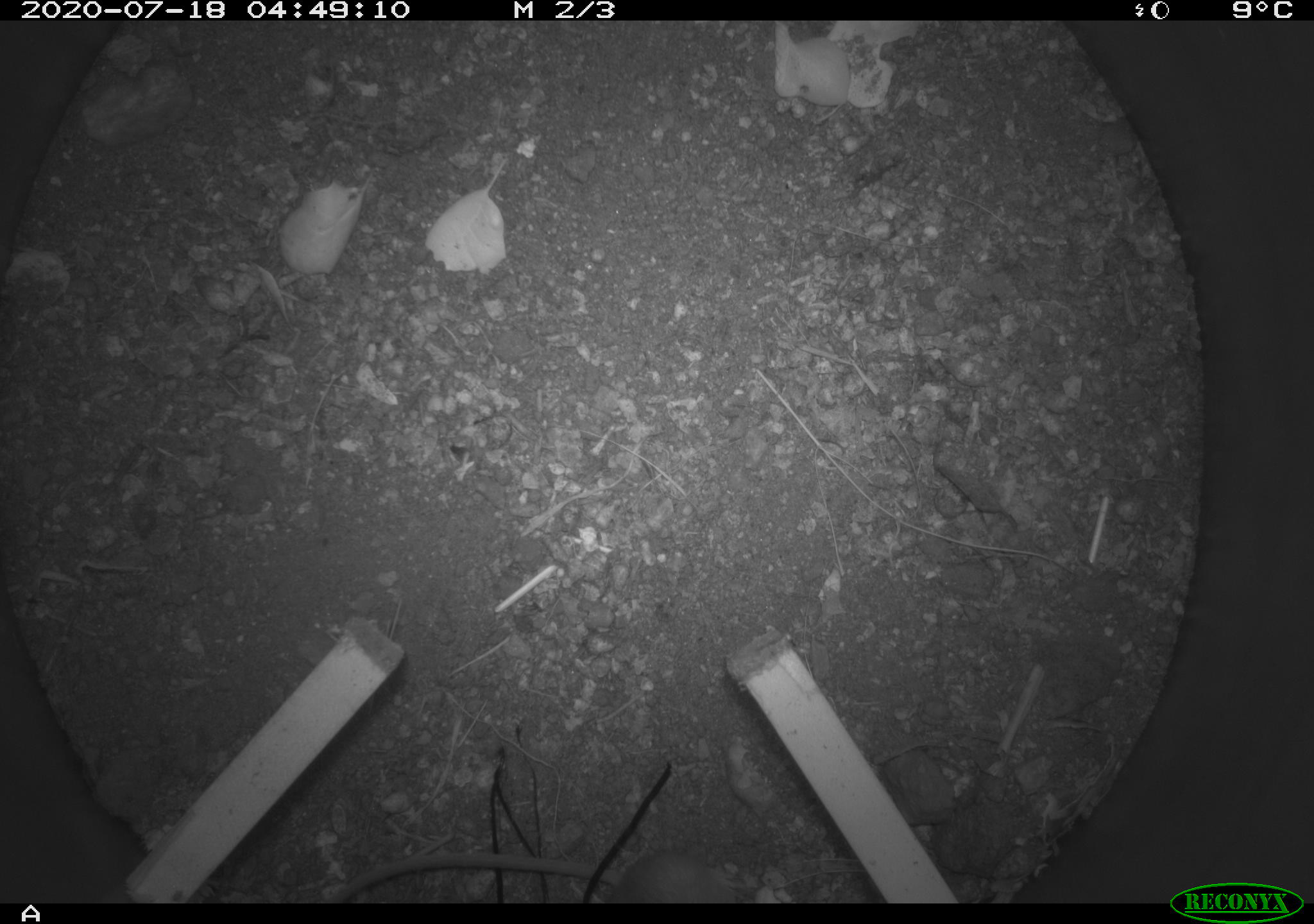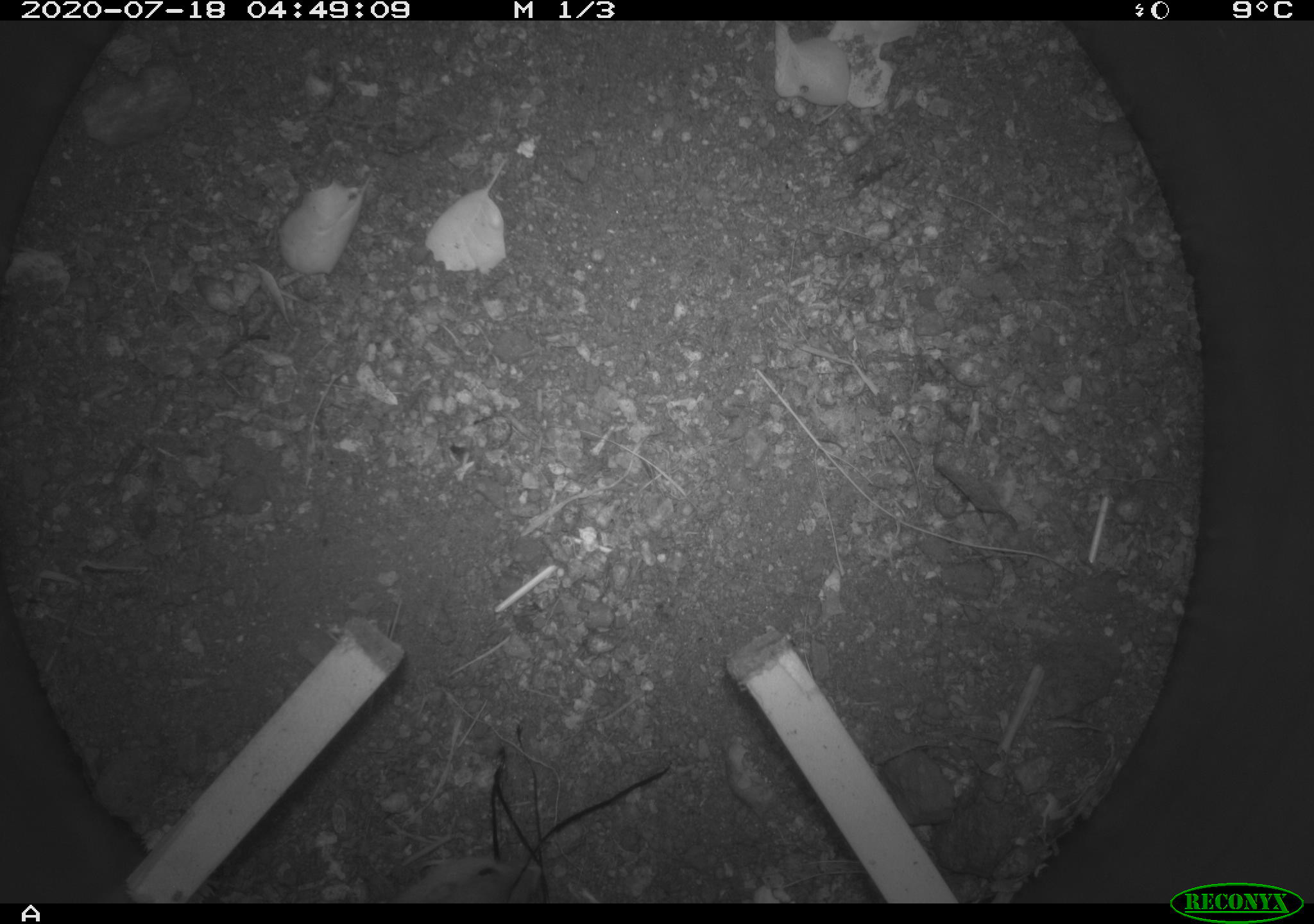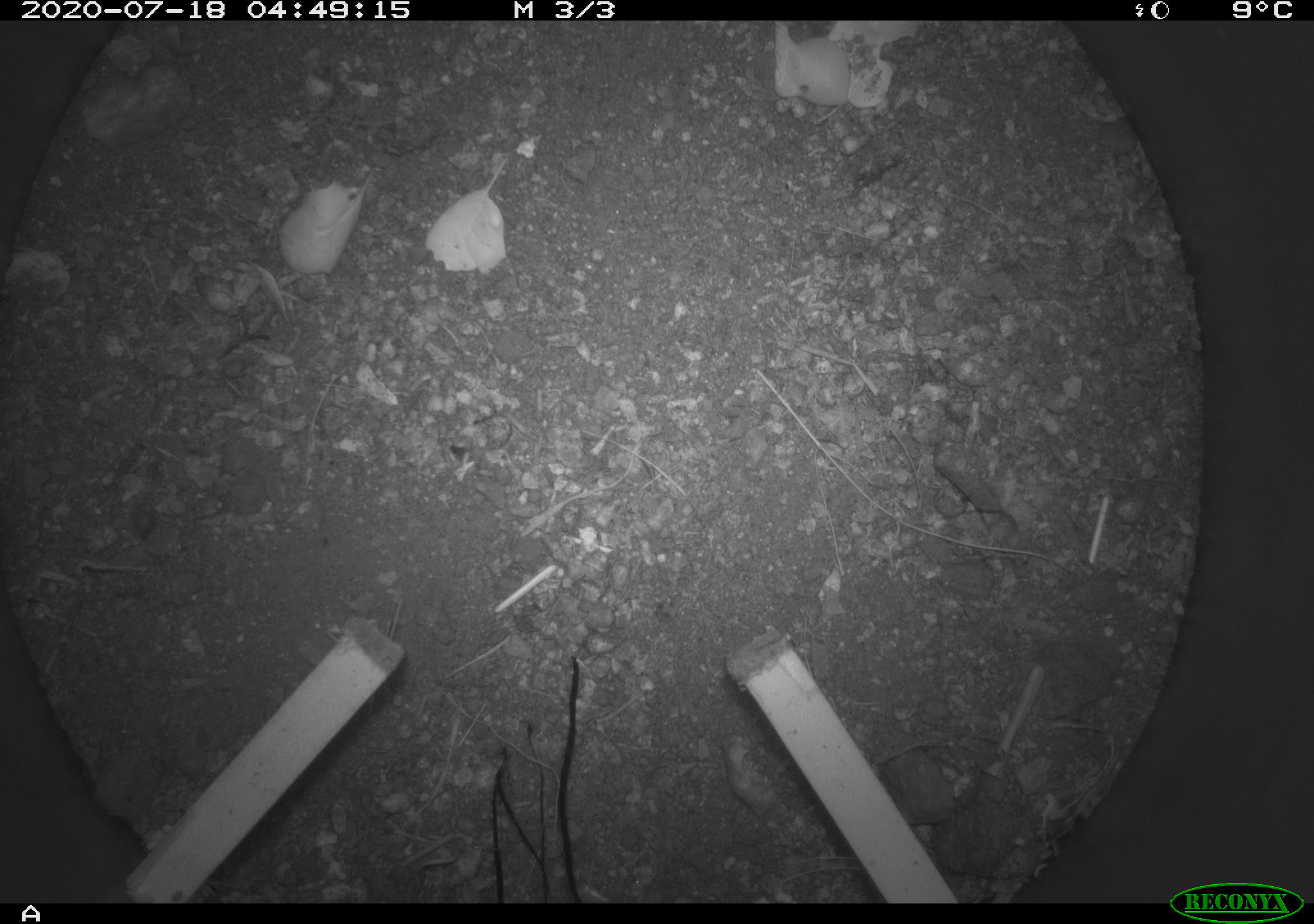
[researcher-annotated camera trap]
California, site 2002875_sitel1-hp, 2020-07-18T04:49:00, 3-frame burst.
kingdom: Animalia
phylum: Chordata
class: Mammalia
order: Rodentia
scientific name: Rodentia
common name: rodent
Rodent (Rodentia).